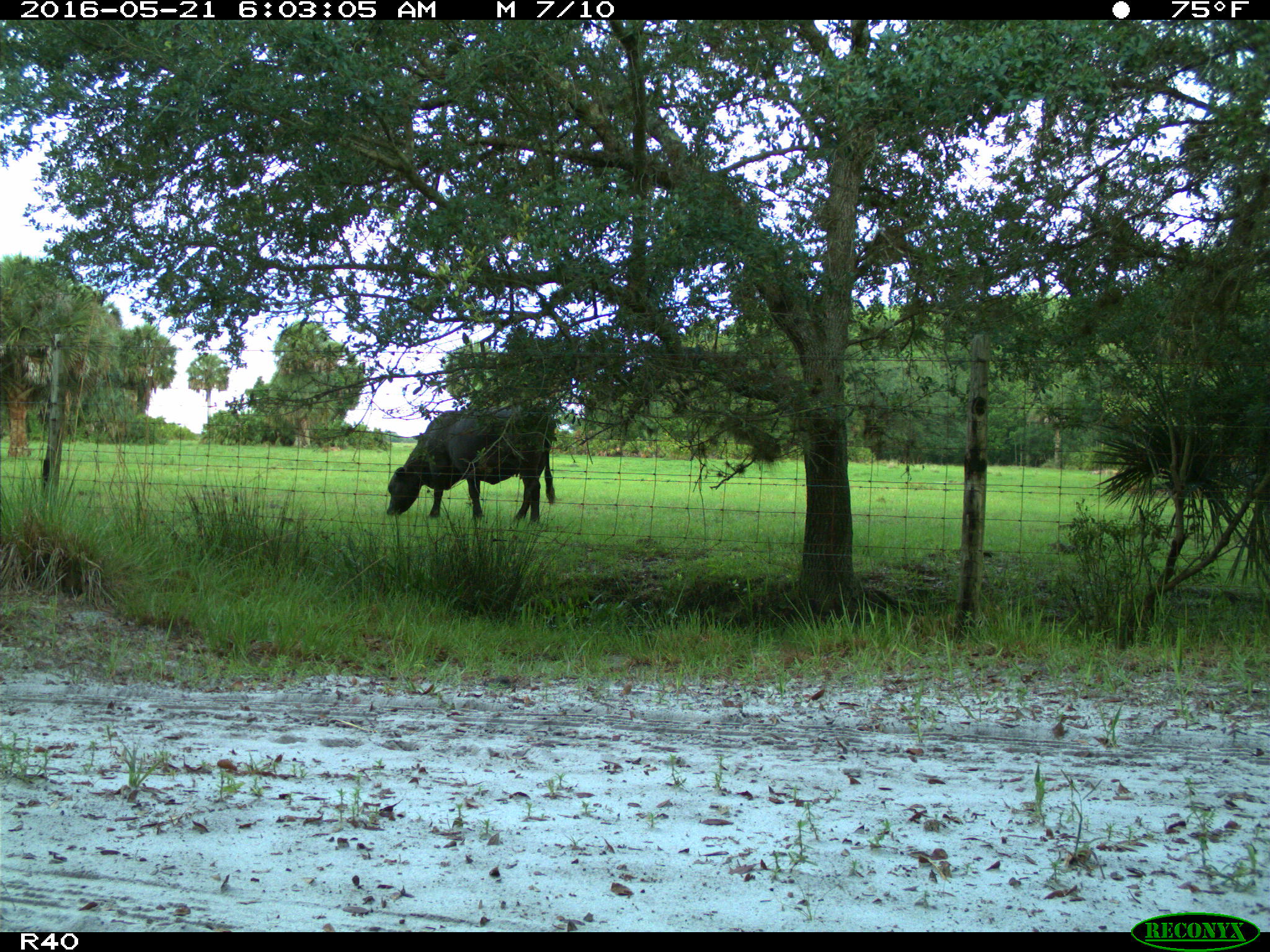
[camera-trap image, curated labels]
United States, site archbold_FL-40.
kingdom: Animalia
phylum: Chordata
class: Mammalia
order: Artiodactyla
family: Bovidae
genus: Bos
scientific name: Bos taurus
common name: domestic cow